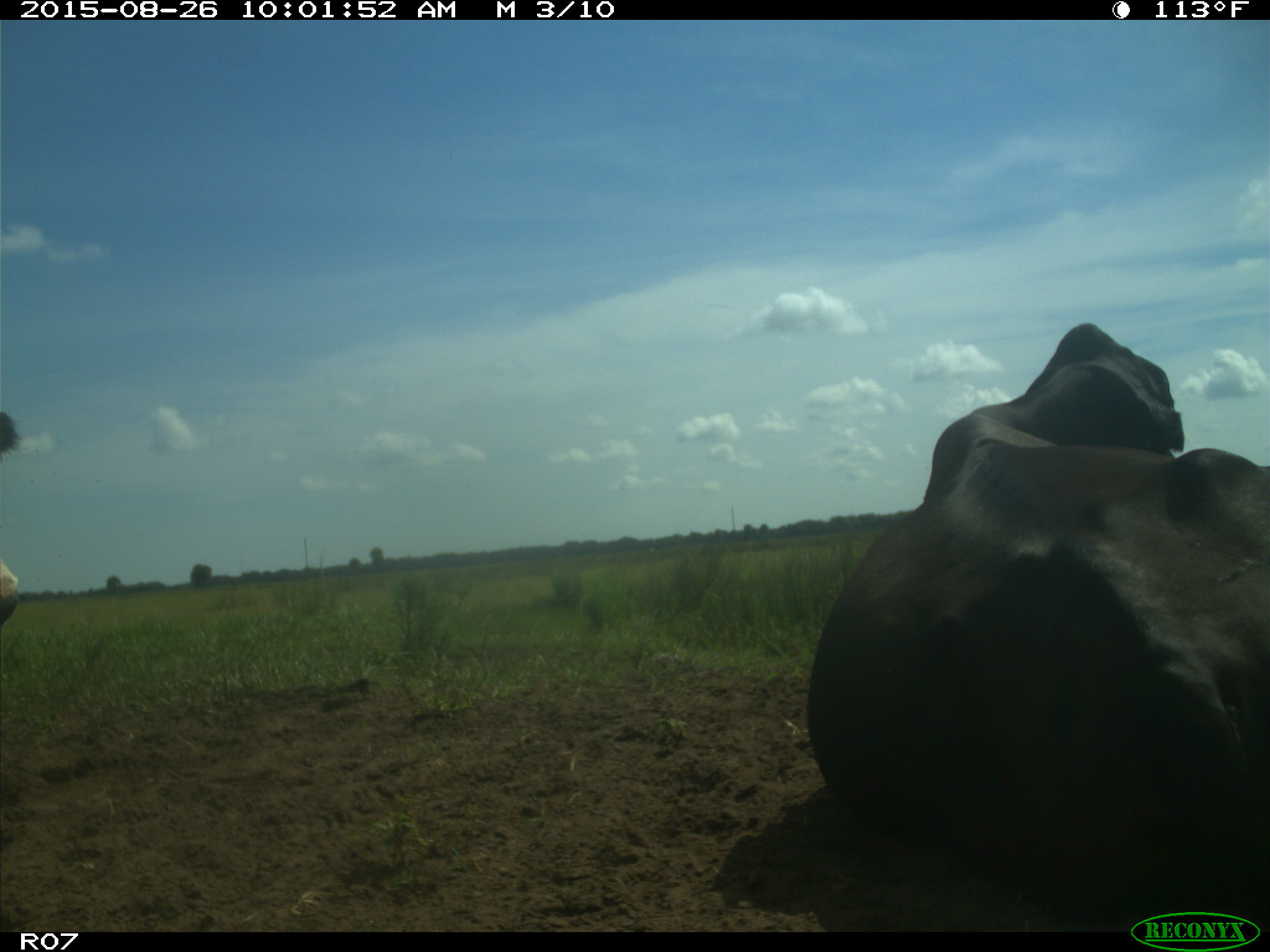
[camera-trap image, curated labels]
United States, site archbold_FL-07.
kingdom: Animalia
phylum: Chordata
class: Mammalia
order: Artiodactyla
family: Bovidae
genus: Bos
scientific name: Bos taurus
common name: domestic cow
Bos taurus (domestic cow).